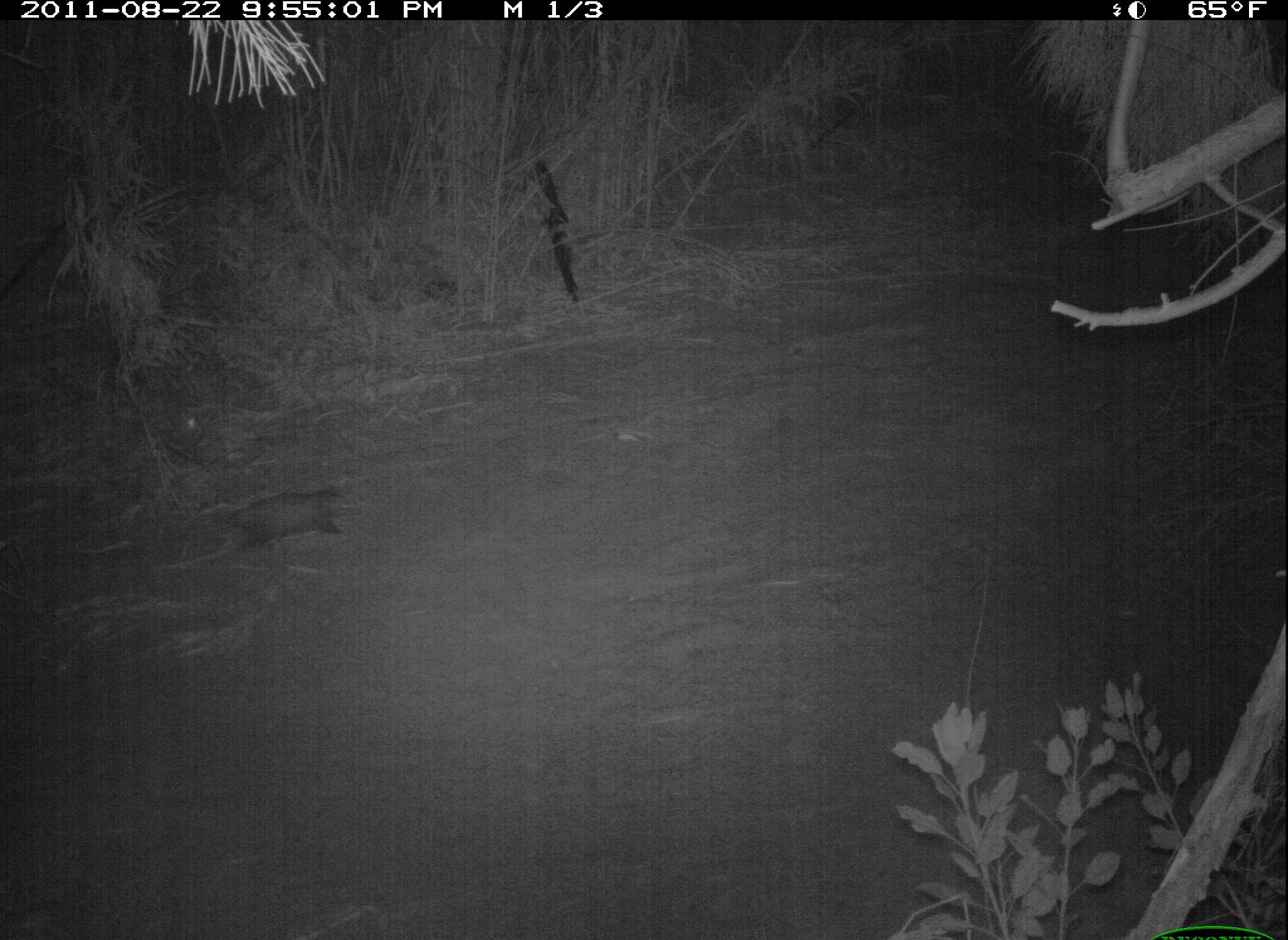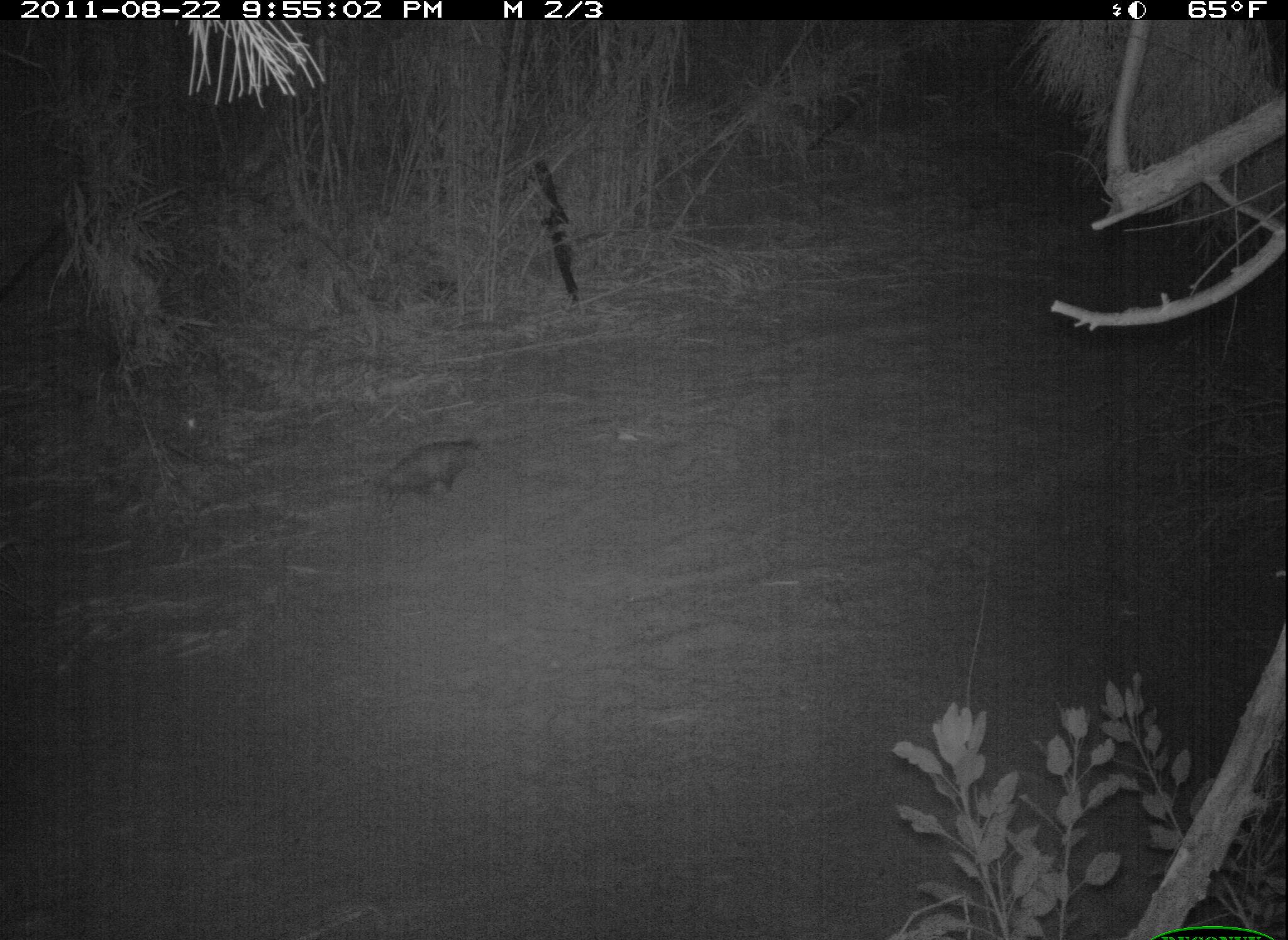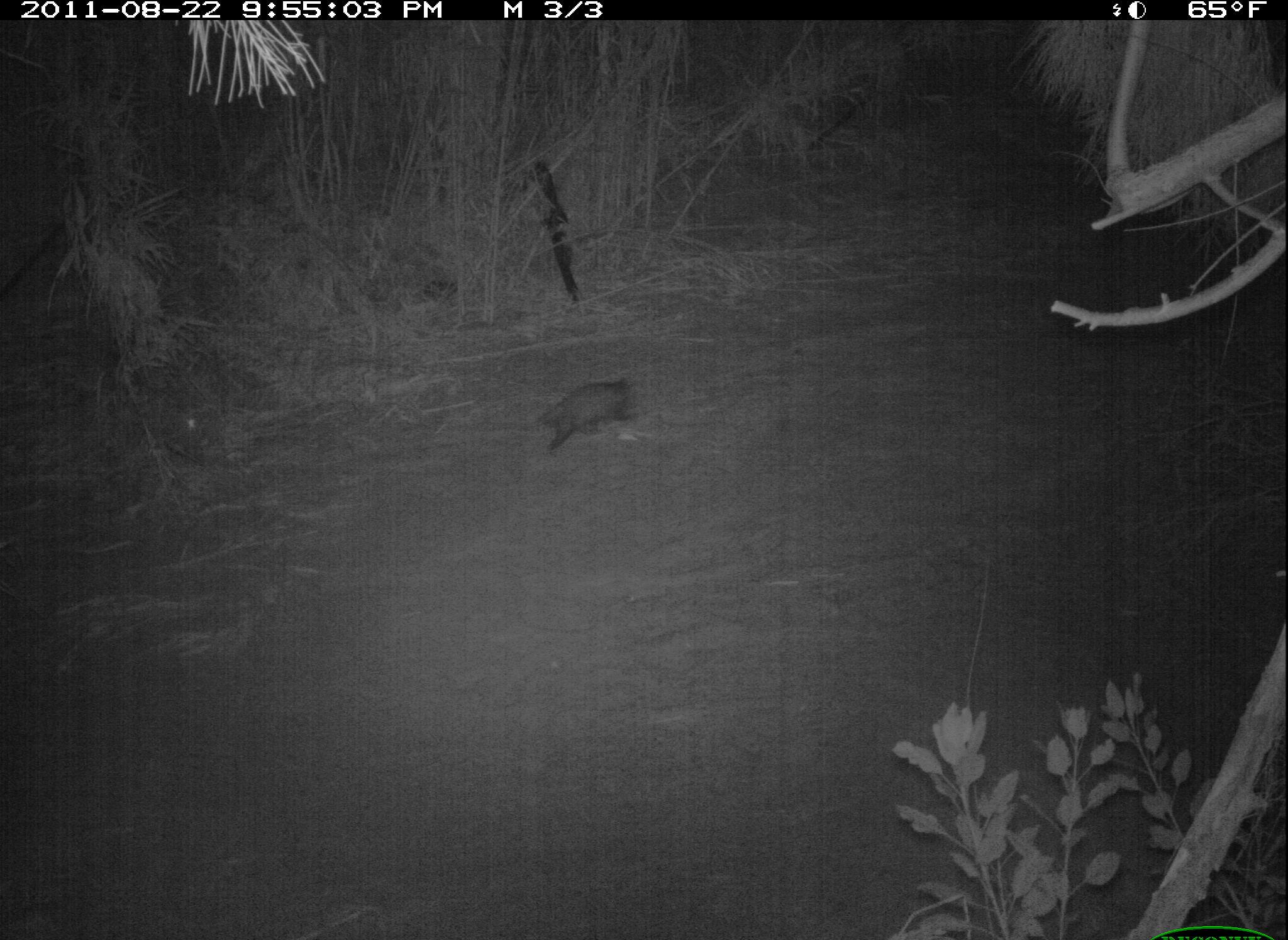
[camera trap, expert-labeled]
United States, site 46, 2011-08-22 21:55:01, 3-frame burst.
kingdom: Animalia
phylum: Chordata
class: Mammalia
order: Didelphimorphia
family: Didelphidae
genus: Didelphis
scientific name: Didelphis virginiana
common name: virginia opossum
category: opossum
Opossum (virginia opossum) (Didelphis virginiana).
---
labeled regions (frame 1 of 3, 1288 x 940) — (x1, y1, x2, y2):
opossum: (200, 465, 366, 578)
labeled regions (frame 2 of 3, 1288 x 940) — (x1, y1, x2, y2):
opossum: (343, 420, 511, 530)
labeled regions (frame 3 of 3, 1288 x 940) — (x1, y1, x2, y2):
opossum: (501, 343, 691, 478)